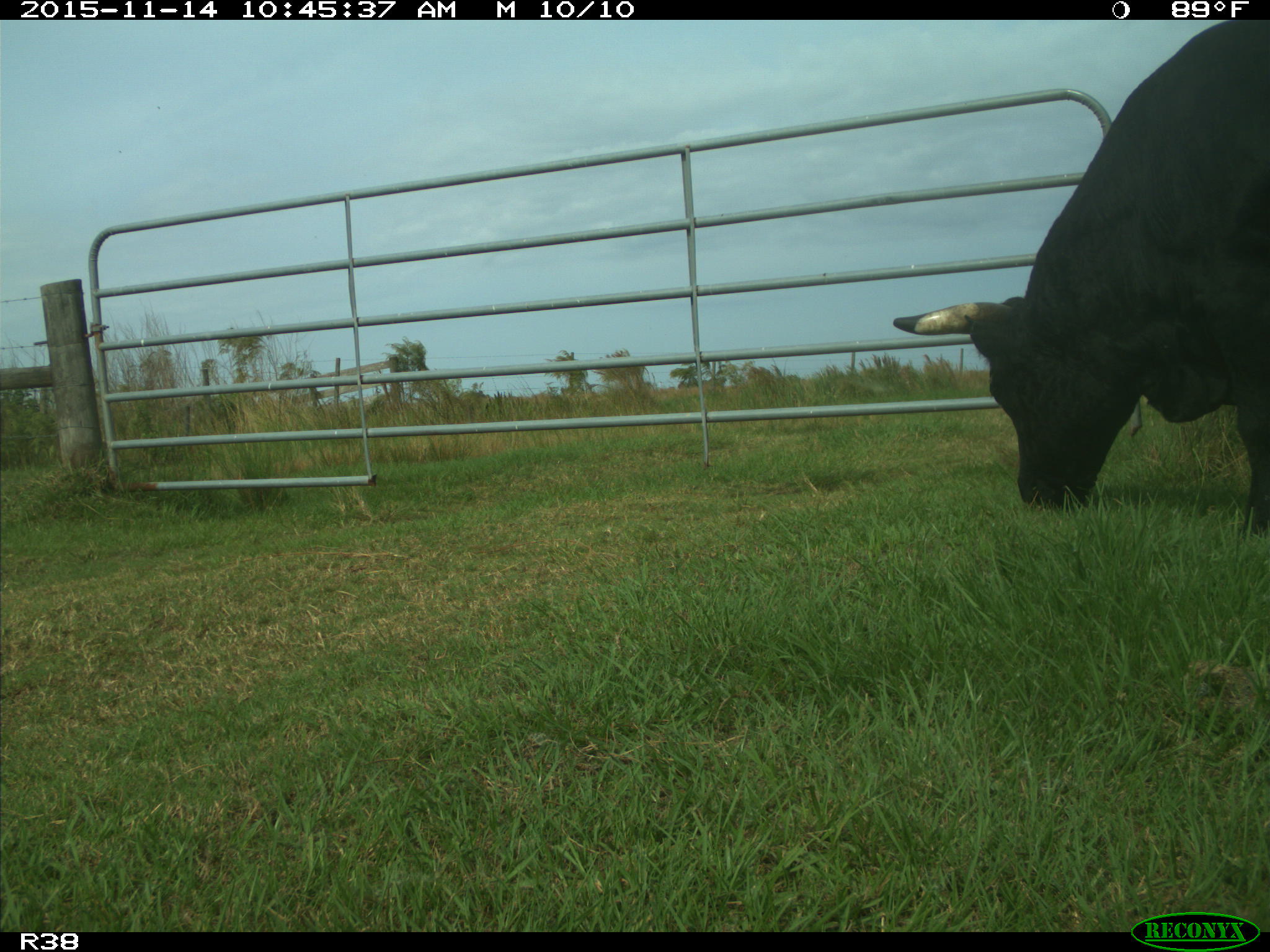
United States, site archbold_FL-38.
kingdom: Animalia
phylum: Chordata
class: Mammalia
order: Artiodactyla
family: Bovidae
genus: Bos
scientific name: Bos taurus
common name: domestic cow